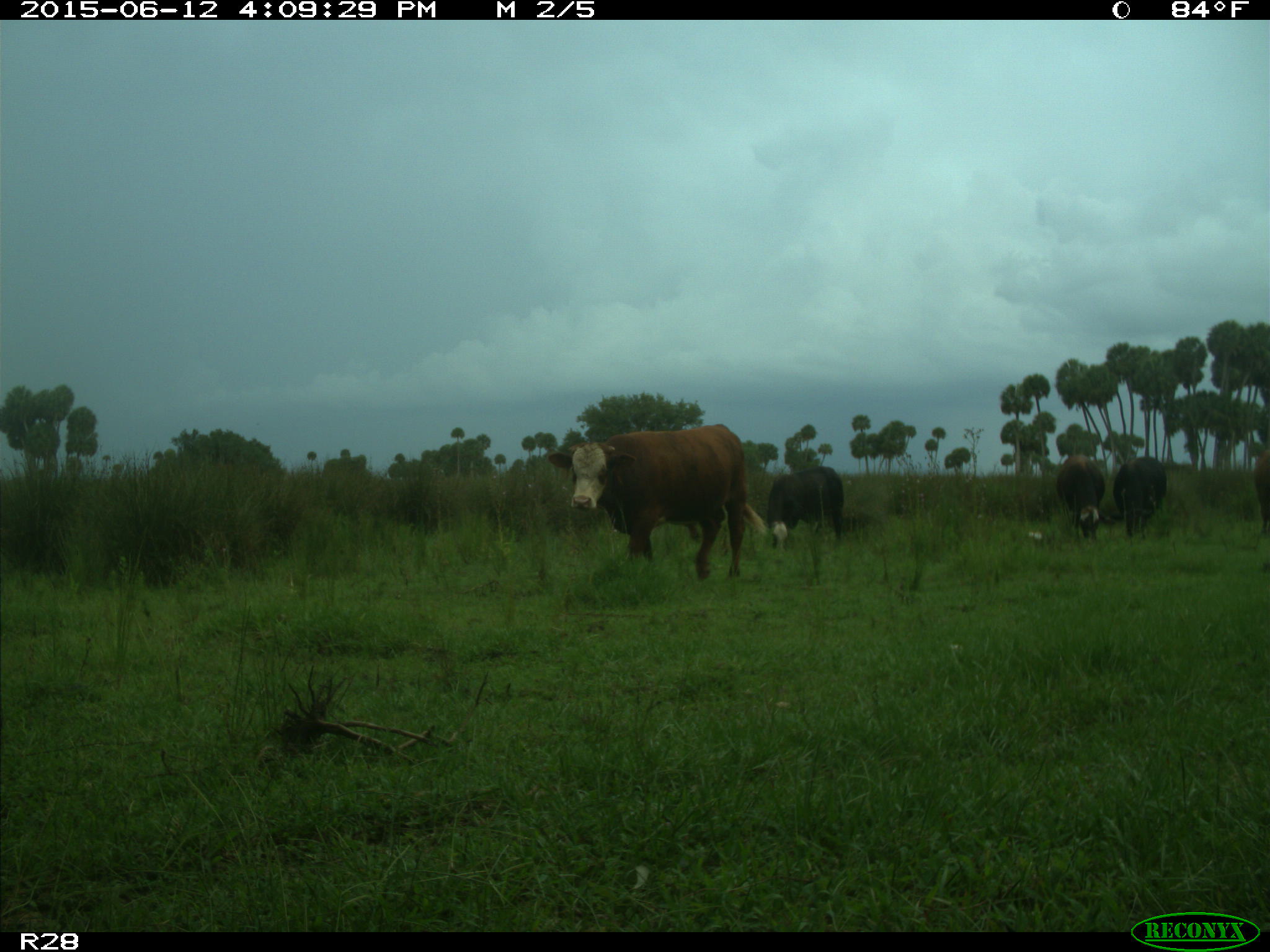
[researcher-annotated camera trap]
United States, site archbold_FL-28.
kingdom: Animalia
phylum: Chordata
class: Mammalia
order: Artiodactyla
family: Bovidae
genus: Bos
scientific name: Bos taurus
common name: domestic cow